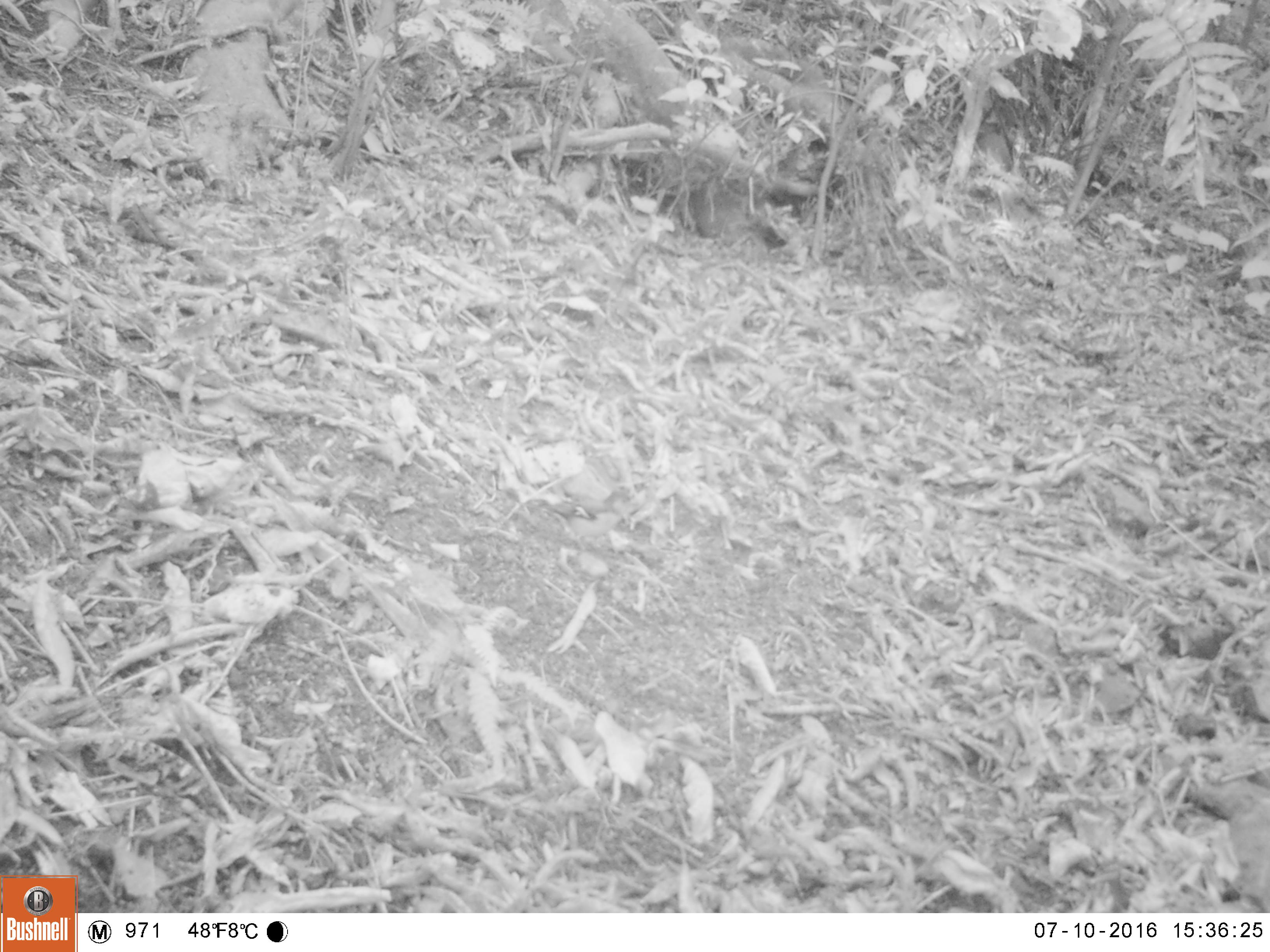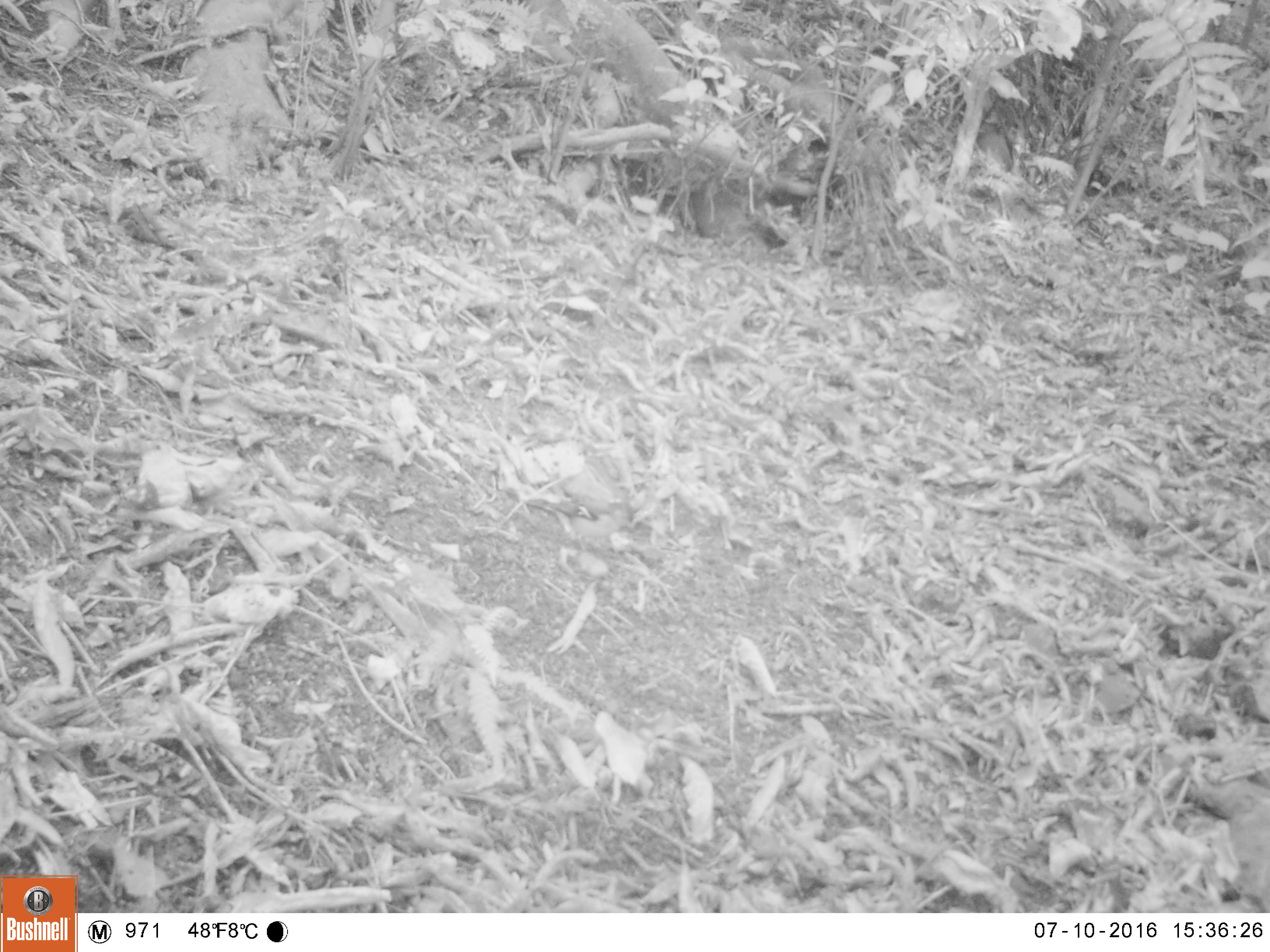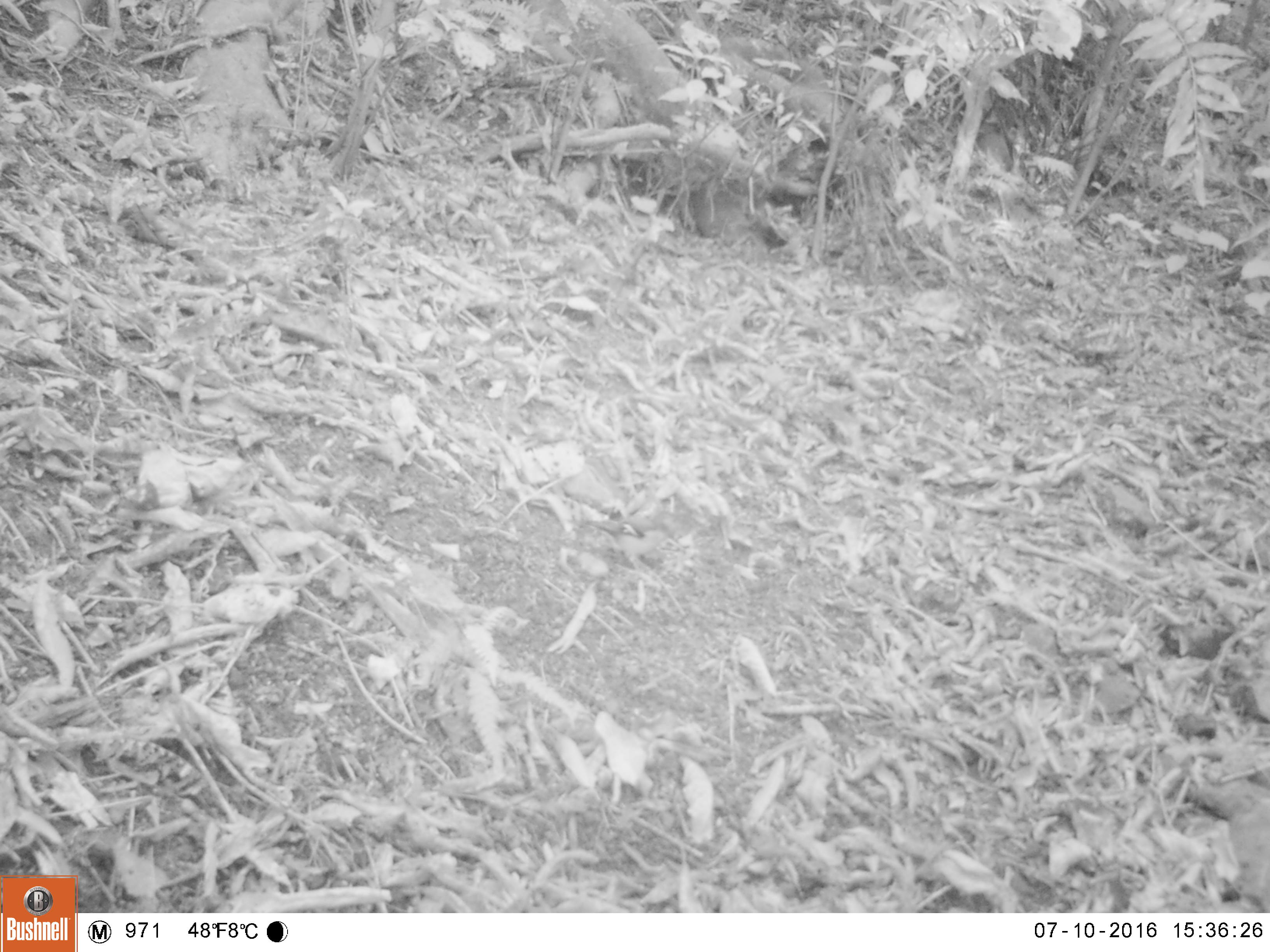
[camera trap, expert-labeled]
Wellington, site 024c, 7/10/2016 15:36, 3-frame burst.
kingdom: Animalia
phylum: Chordata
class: Aves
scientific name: Aves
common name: bird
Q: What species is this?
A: Bird (Aves).